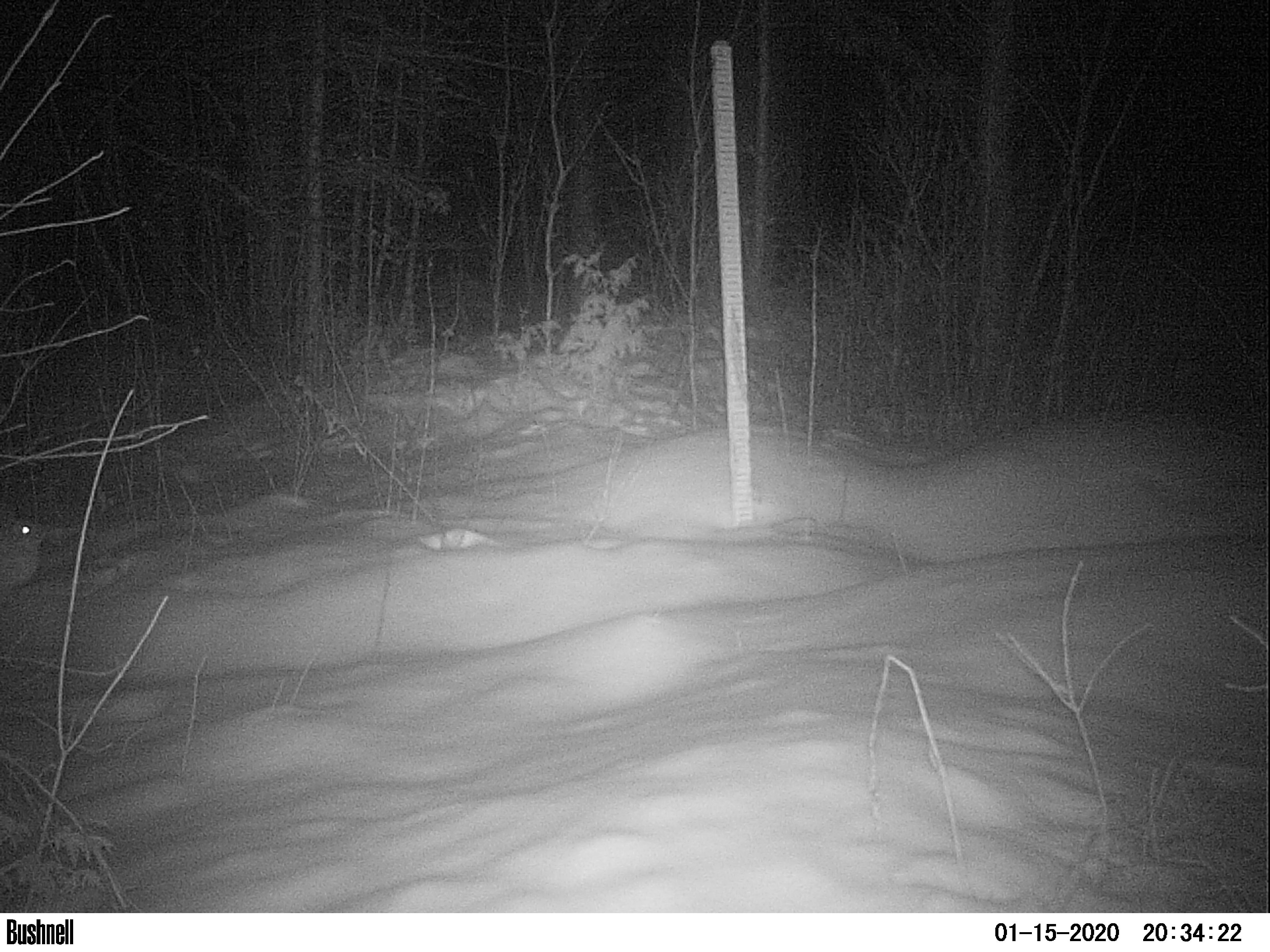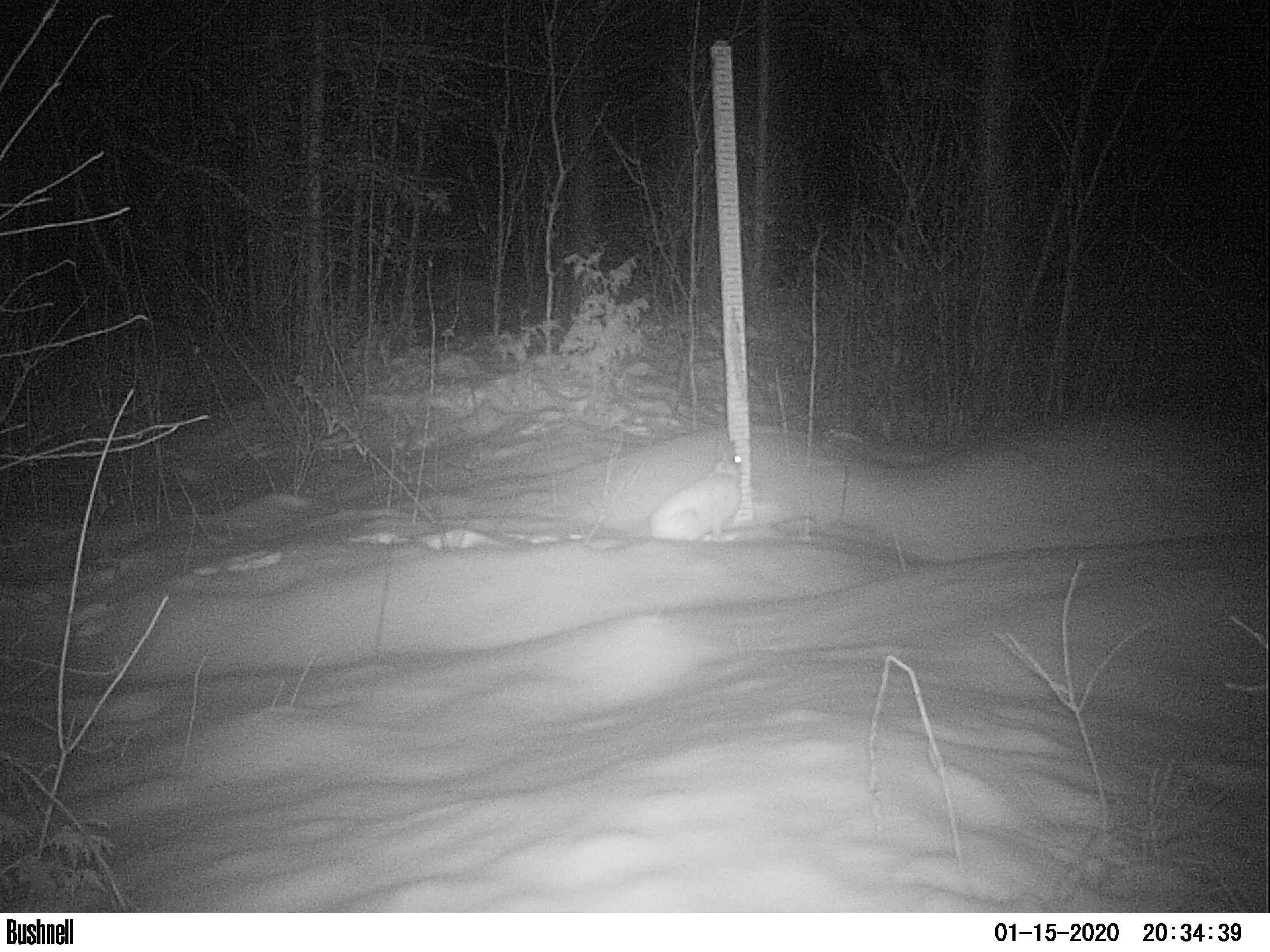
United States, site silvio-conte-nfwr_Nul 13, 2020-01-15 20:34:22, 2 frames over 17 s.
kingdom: Animalia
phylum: Chordata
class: Mammalia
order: Lagomorpha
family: Leporidae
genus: Lepus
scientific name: Lepus americanus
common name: snowshoe hare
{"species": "snowshoe hare (Lepus americanus)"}